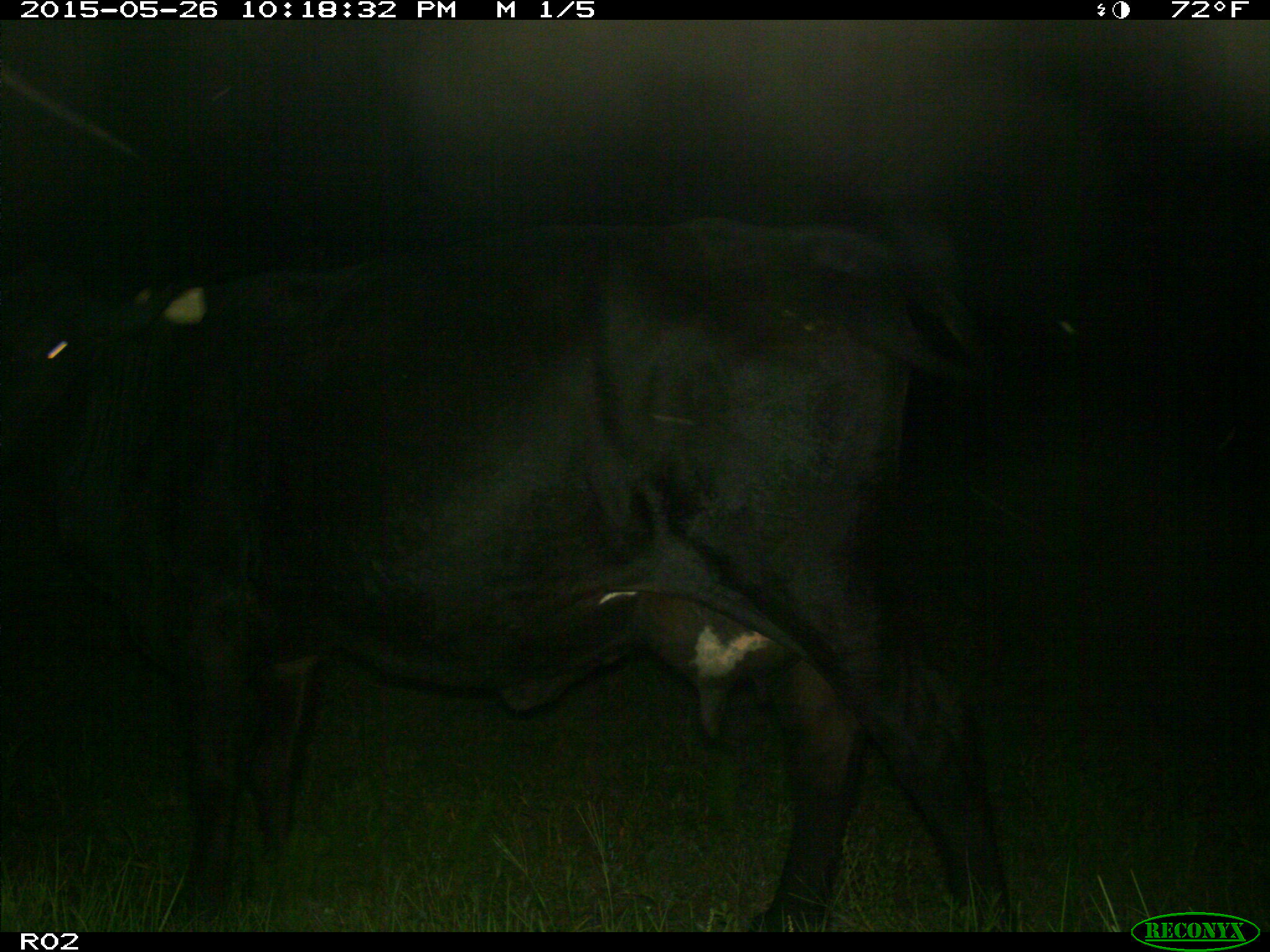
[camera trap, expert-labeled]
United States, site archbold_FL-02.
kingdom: Animalia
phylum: Chordata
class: Mammalia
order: Artiodactyla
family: Bovidae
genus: Bos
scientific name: Bos taurus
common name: domestic cow